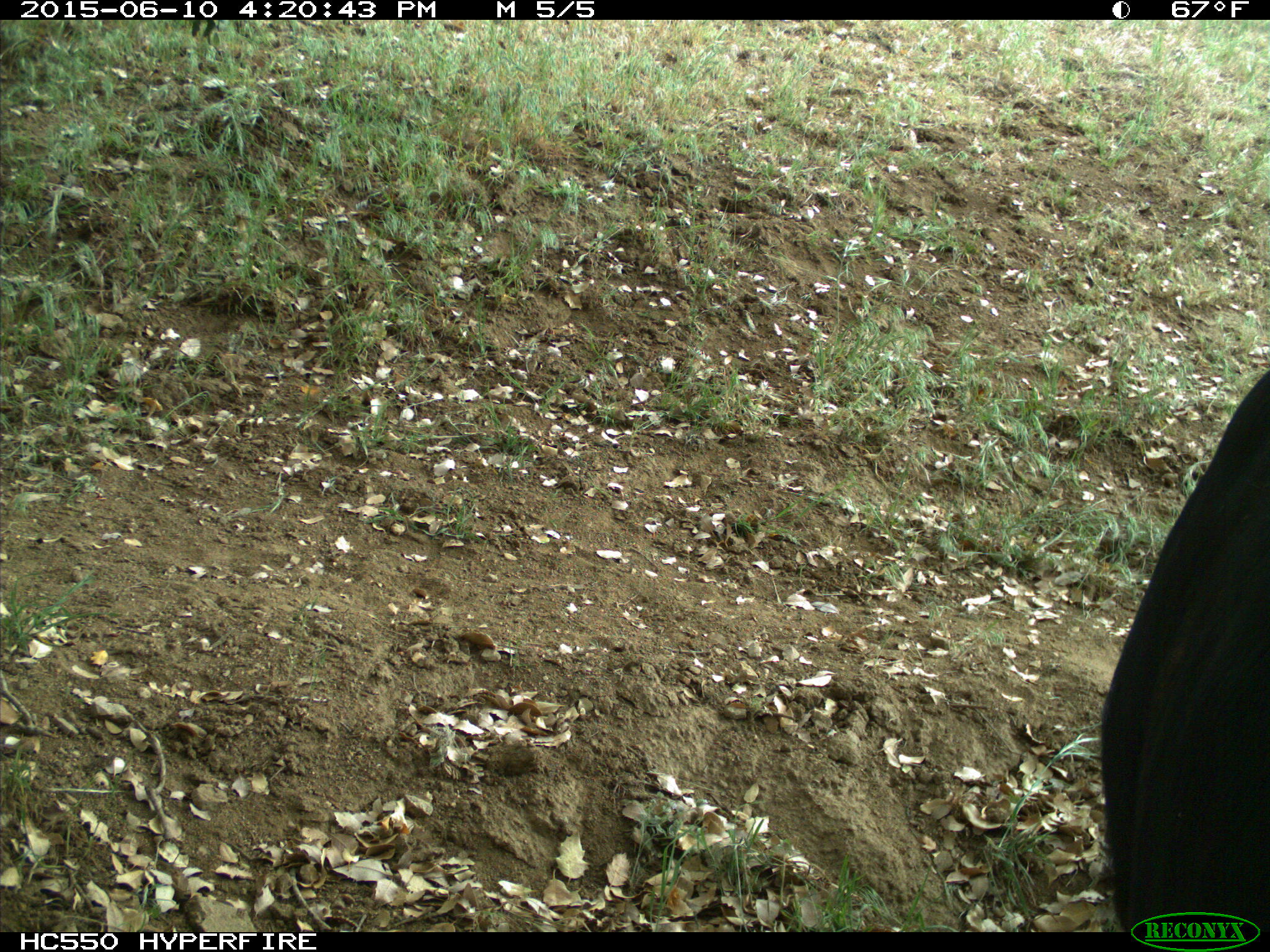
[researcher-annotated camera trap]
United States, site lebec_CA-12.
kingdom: Animalia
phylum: Chordata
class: Mammalia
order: Artiodactyla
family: Bovidae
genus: Bos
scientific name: Bos taurus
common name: domestic cow